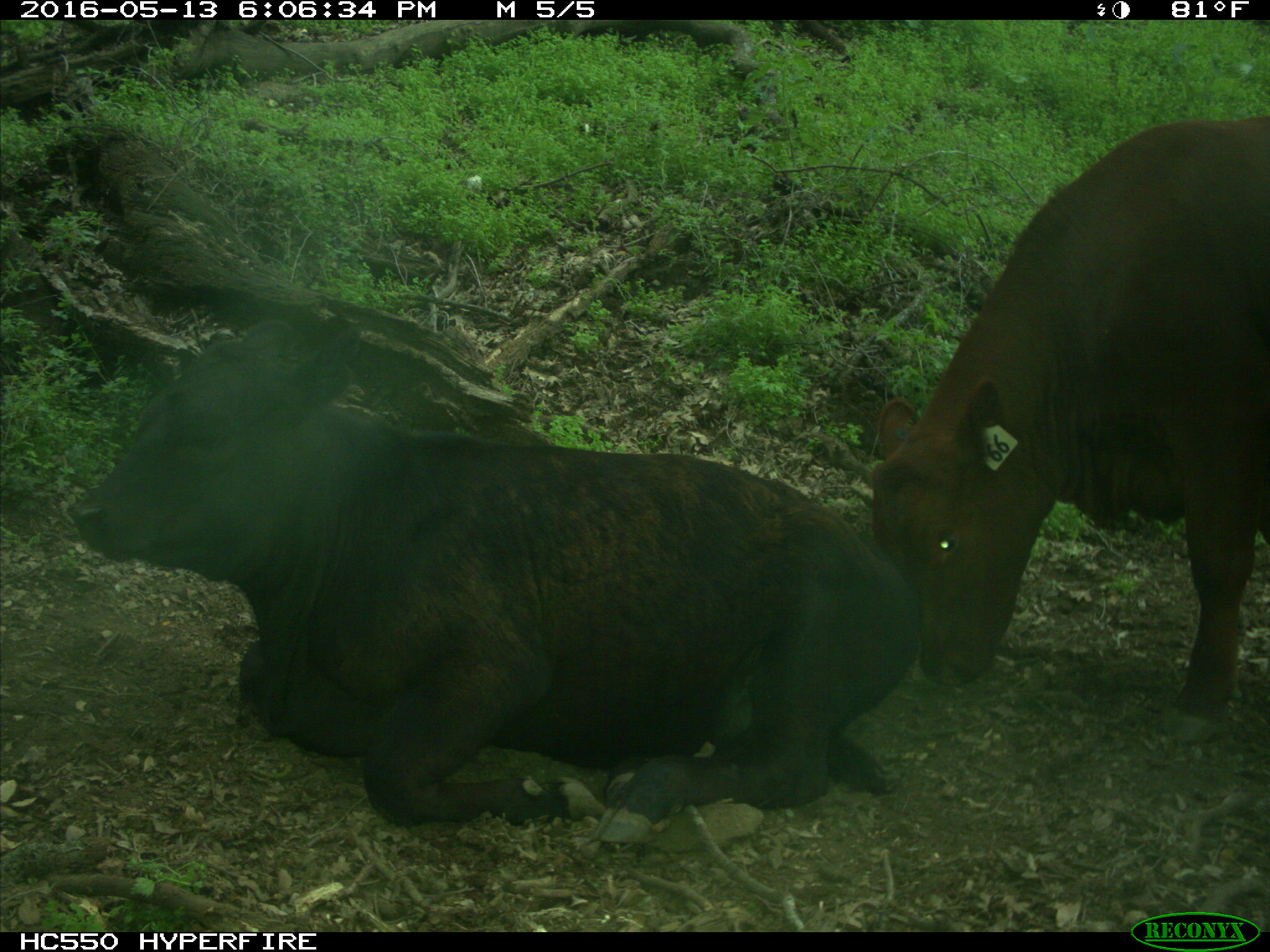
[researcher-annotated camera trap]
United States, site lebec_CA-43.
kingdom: Animalia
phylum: Chordata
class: Mammalia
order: Artiodactyla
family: Bovidae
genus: Bos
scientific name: Bos taurus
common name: domestic cow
Bos taurus (domestic cow).